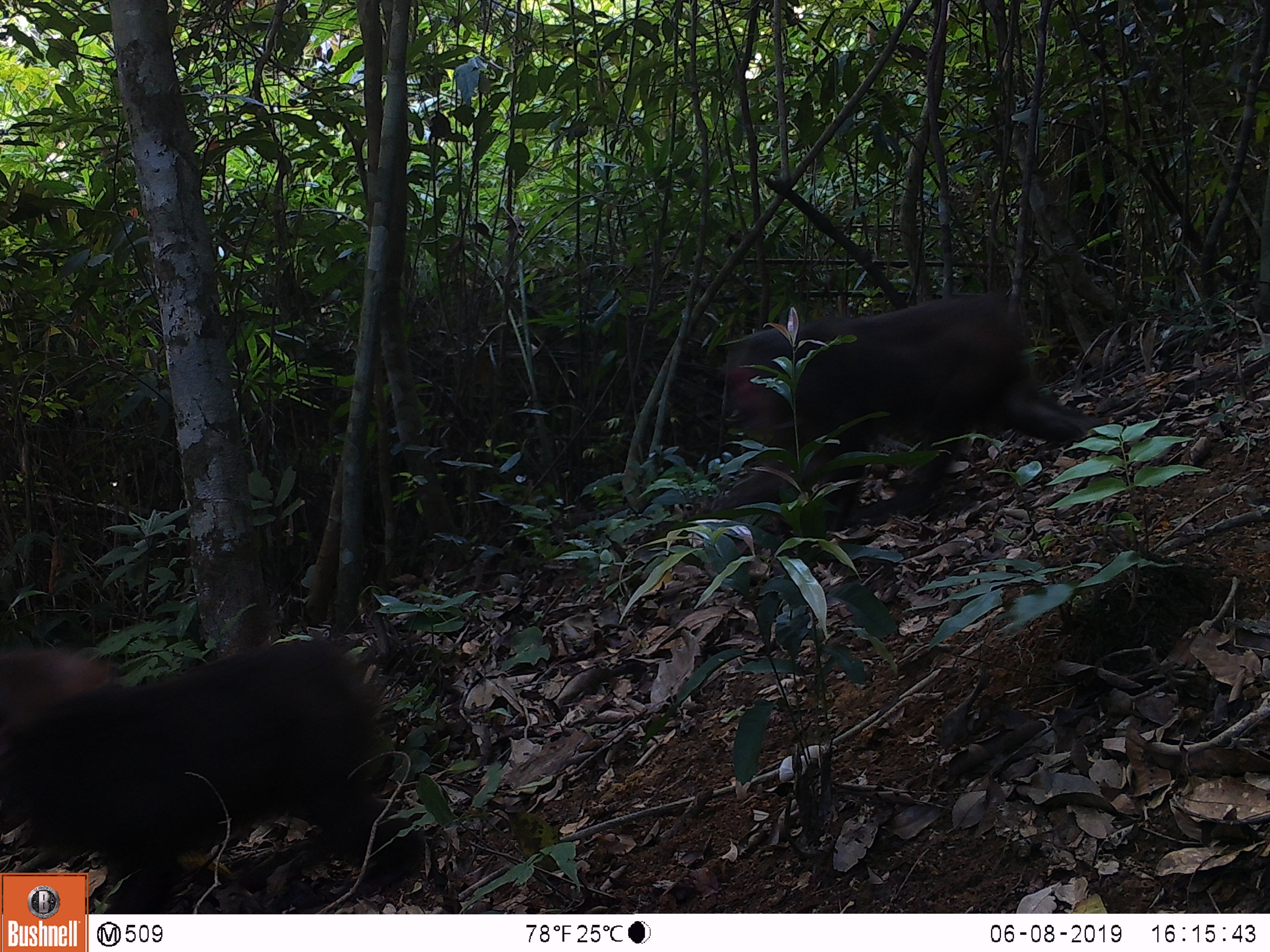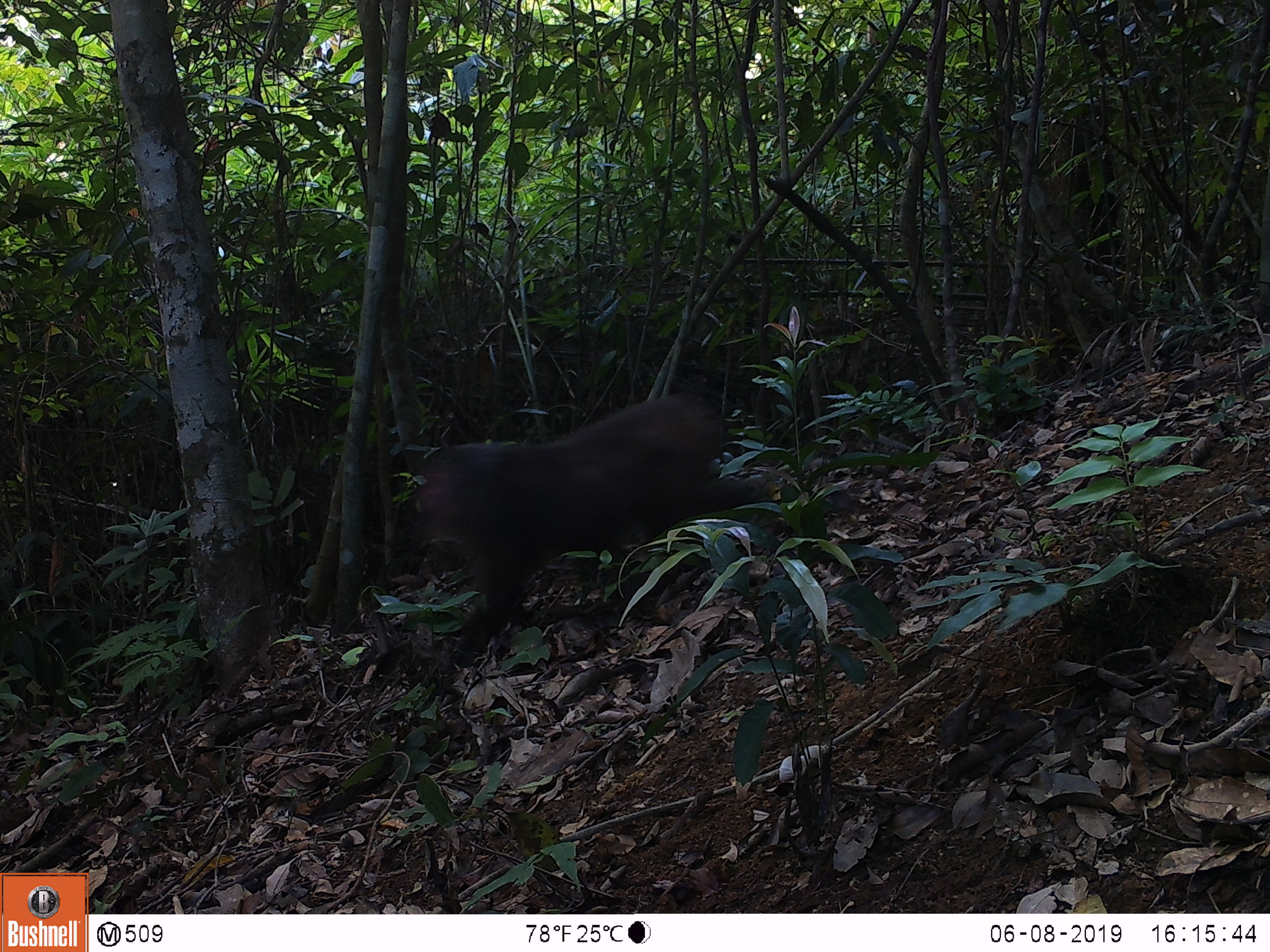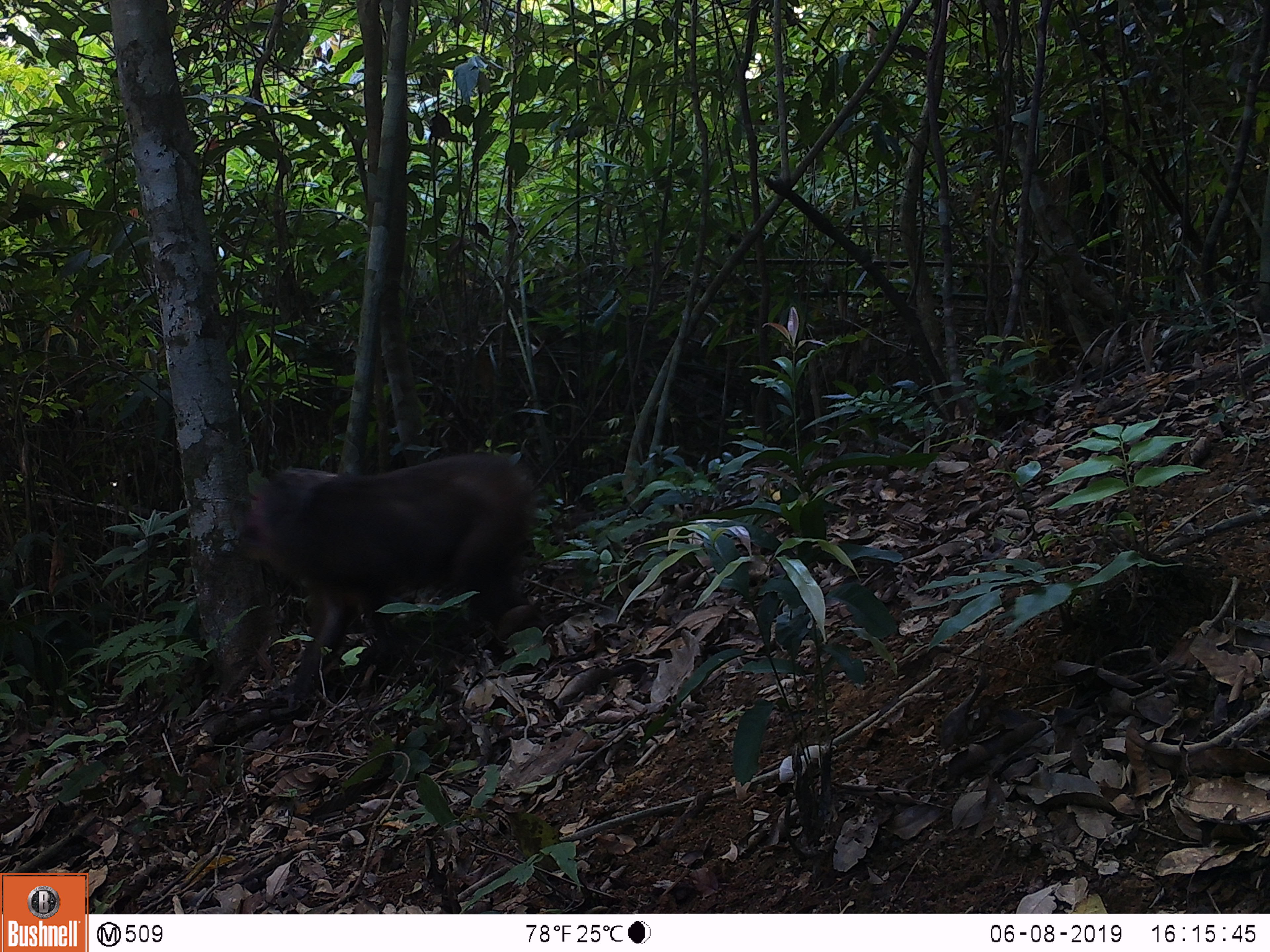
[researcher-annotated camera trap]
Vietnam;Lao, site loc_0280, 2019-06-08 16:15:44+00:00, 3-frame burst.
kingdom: Animalia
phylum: Chordata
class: Mammalia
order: Primates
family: Cercopithecidae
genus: Macaca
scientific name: Macaca arctoides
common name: stump-tailed macaque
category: stump tailed macaque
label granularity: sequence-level